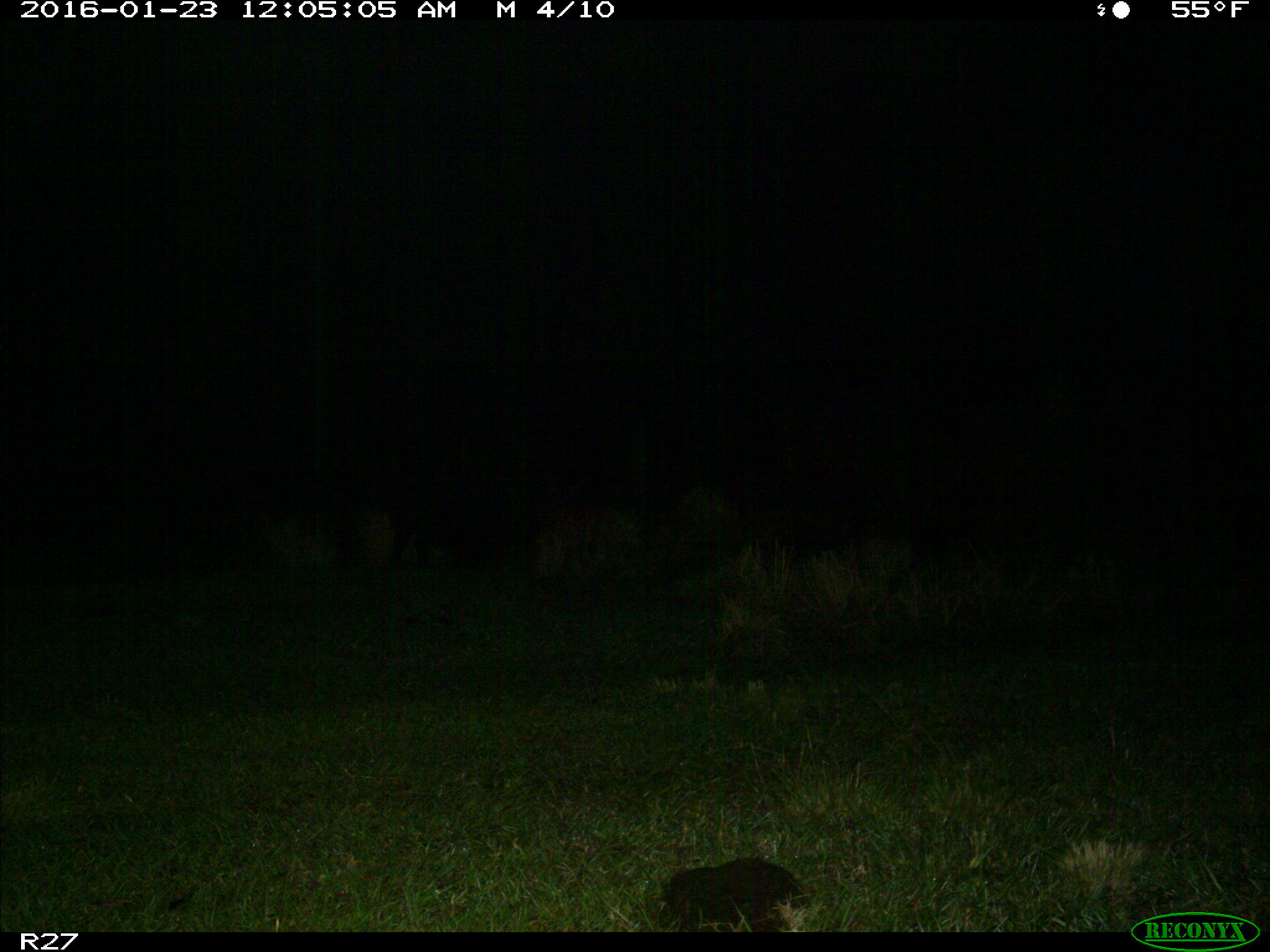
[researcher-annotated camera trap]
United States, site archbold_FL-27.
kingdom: Animalia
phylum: Chordata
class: Mammalia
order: Artiodactyla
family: Suidae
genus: Sus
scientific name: Sus scrofa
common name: wild boar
Sus scrofa (wild boar).